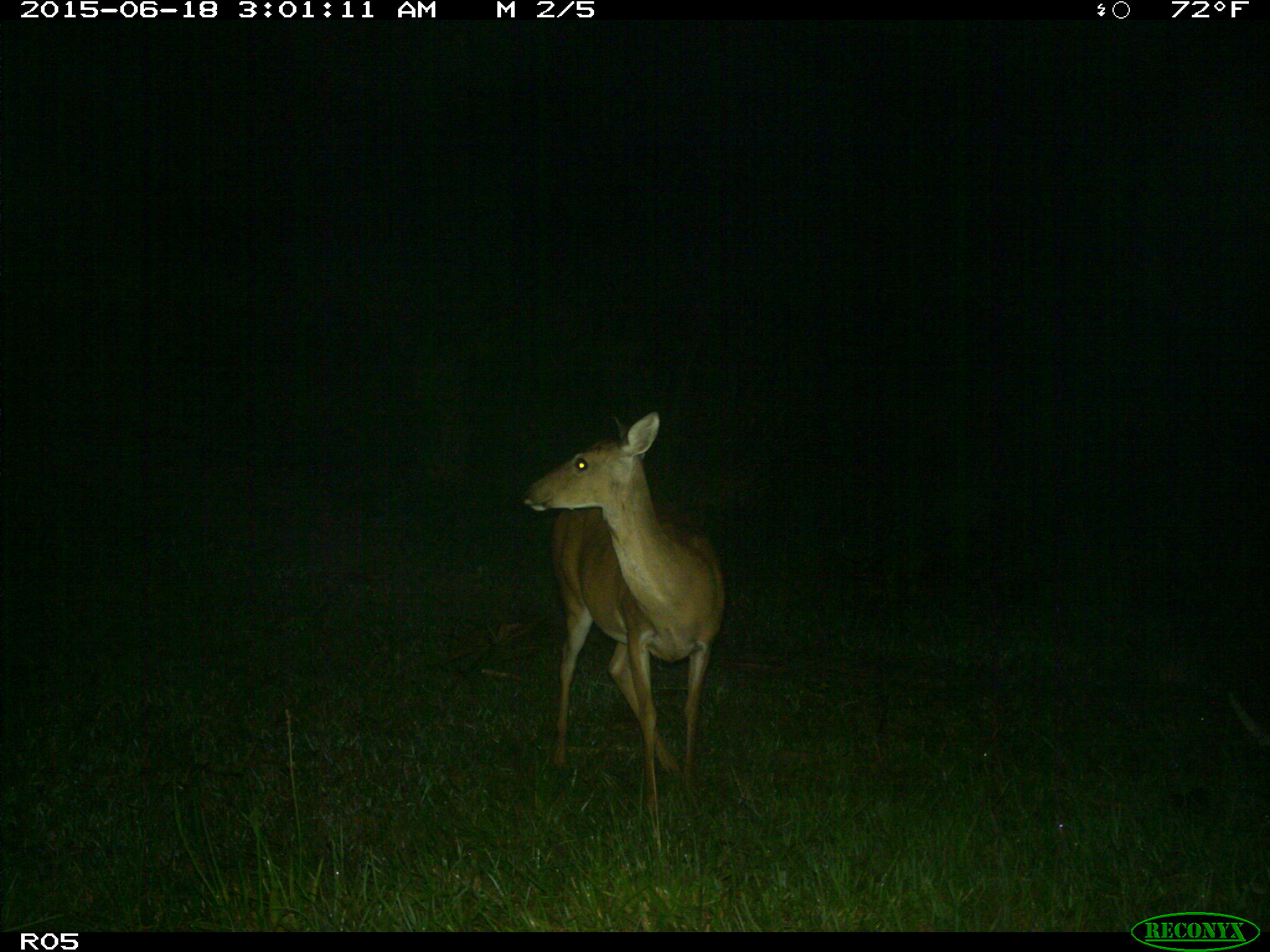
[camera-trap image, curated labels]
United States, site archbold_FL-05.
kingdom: Animalia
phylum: Chordata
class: Mammalia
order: Artiodactyla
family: Cervidae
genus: Odocoileus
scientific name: Odocoileus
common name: deer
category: unidentified deer